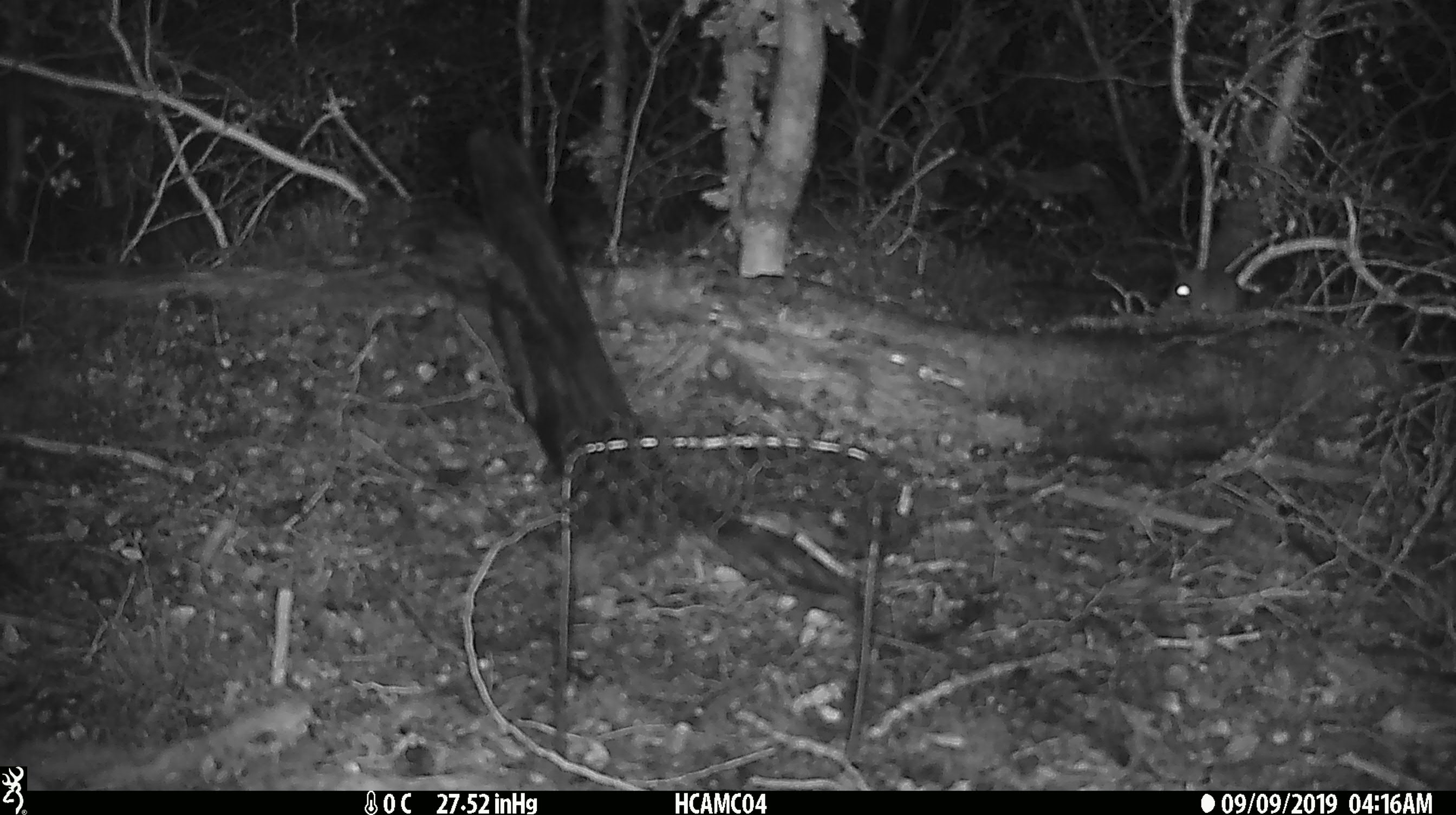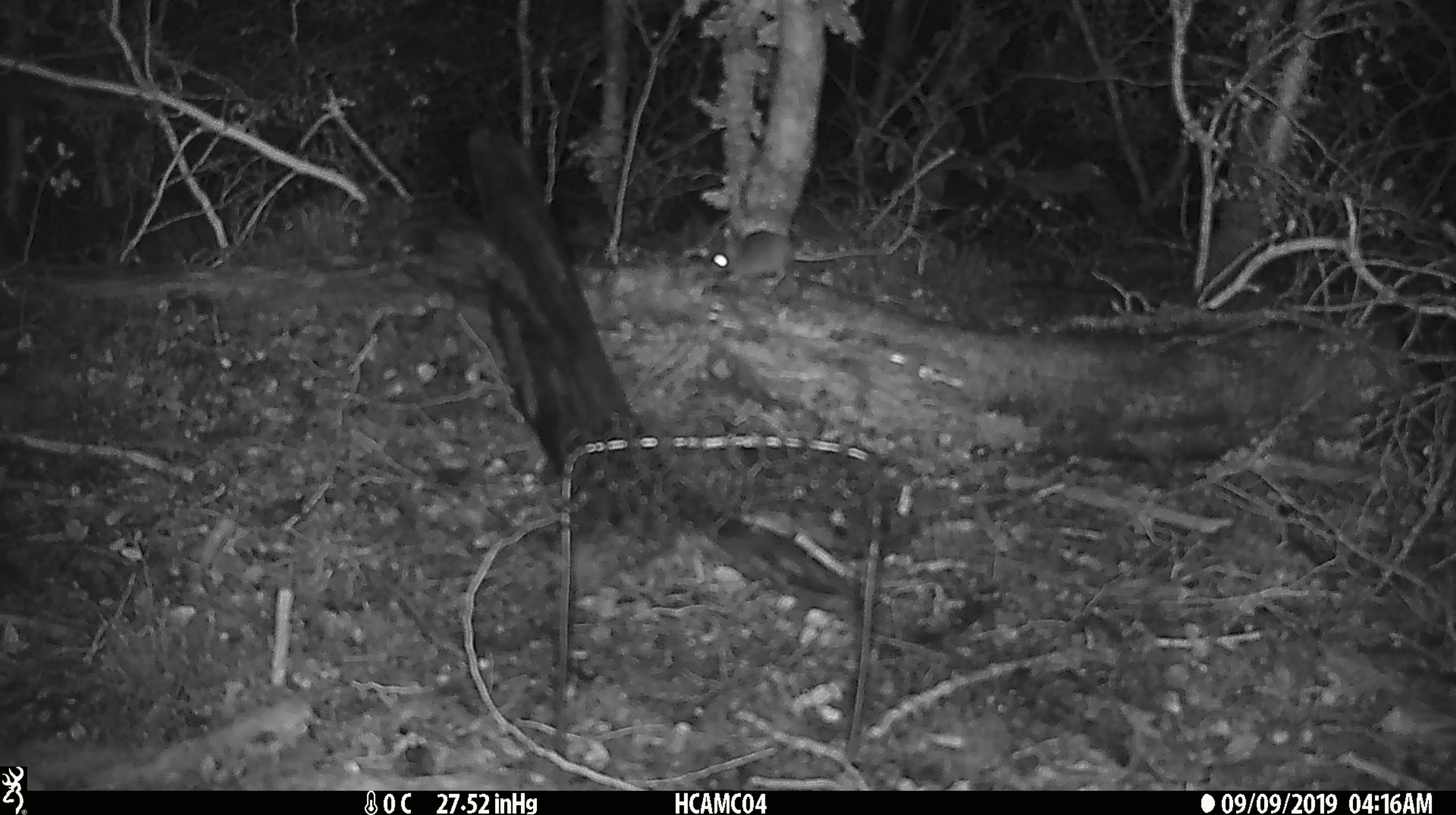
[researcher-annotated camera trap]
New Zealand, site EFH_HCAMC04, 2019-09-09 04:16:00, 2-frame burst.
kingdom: Animalia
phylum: Chordata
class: Mammalia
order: Rodentia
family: Muridae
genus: Mus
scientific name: Mus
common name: mouse